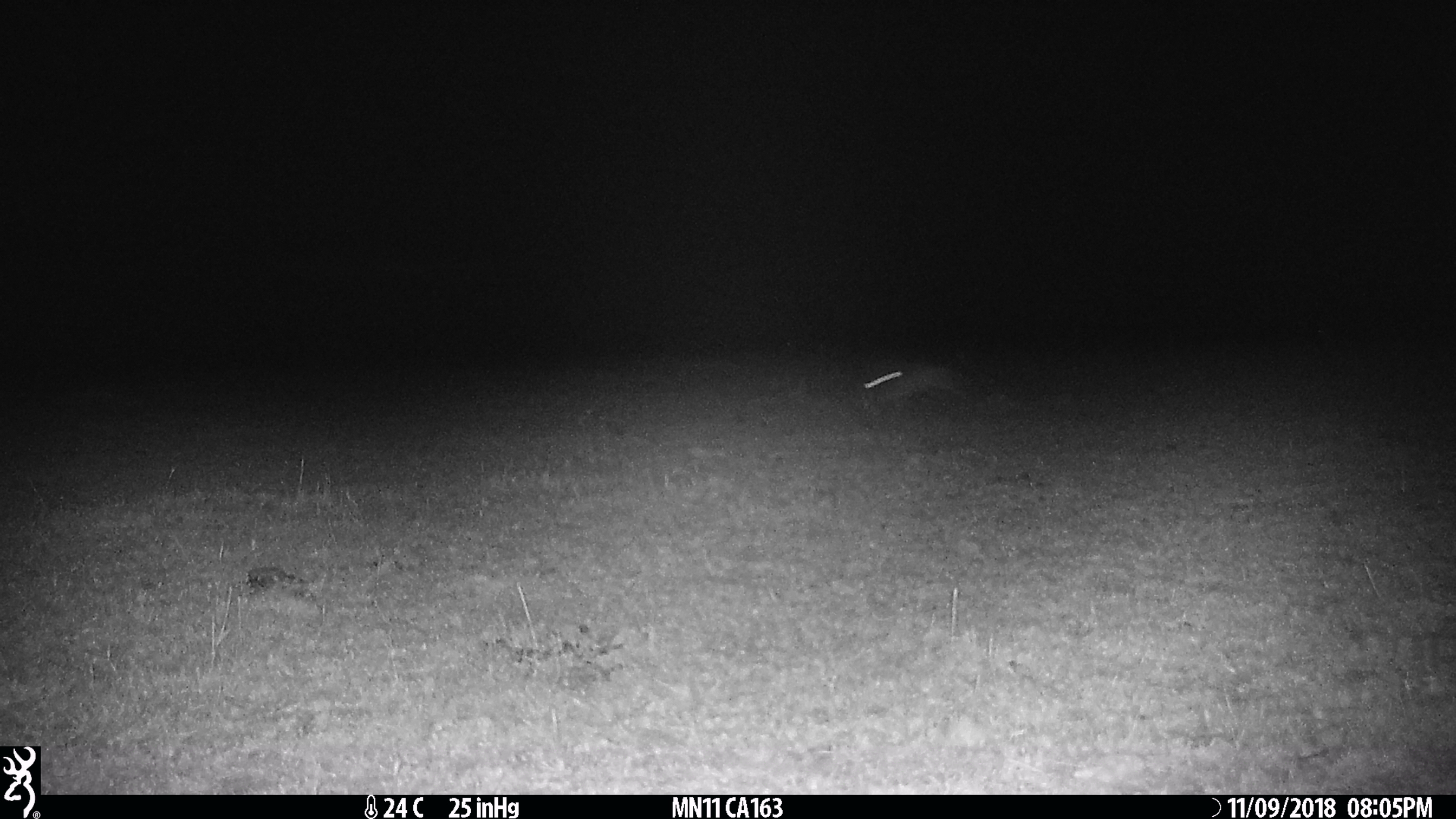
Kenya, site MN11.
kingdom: Animalia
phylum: Chordata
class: Mammalia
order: Lagomorpha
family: Leporidae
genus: Lepus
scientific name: Lepus capensis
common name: cape hare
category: hare